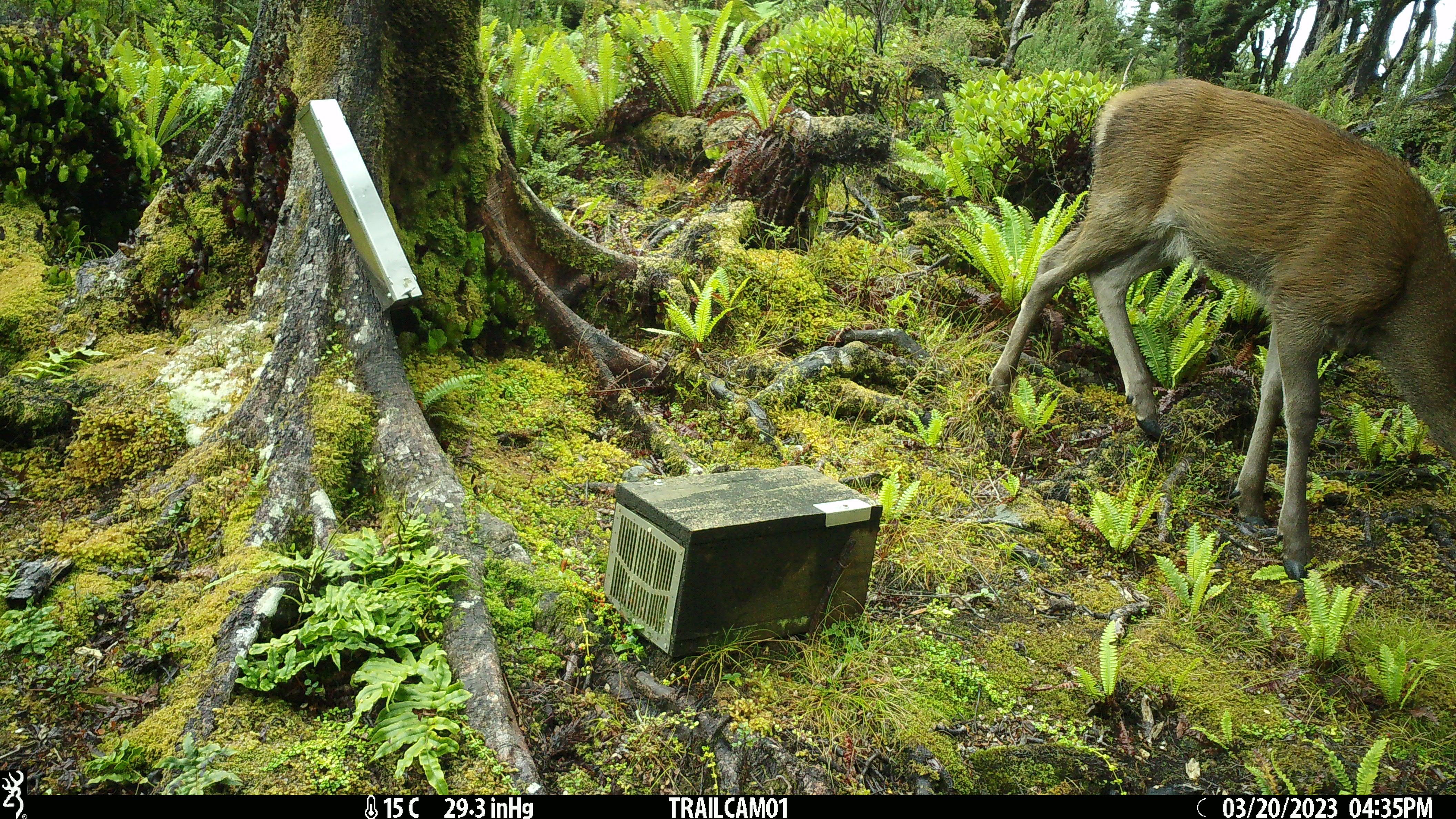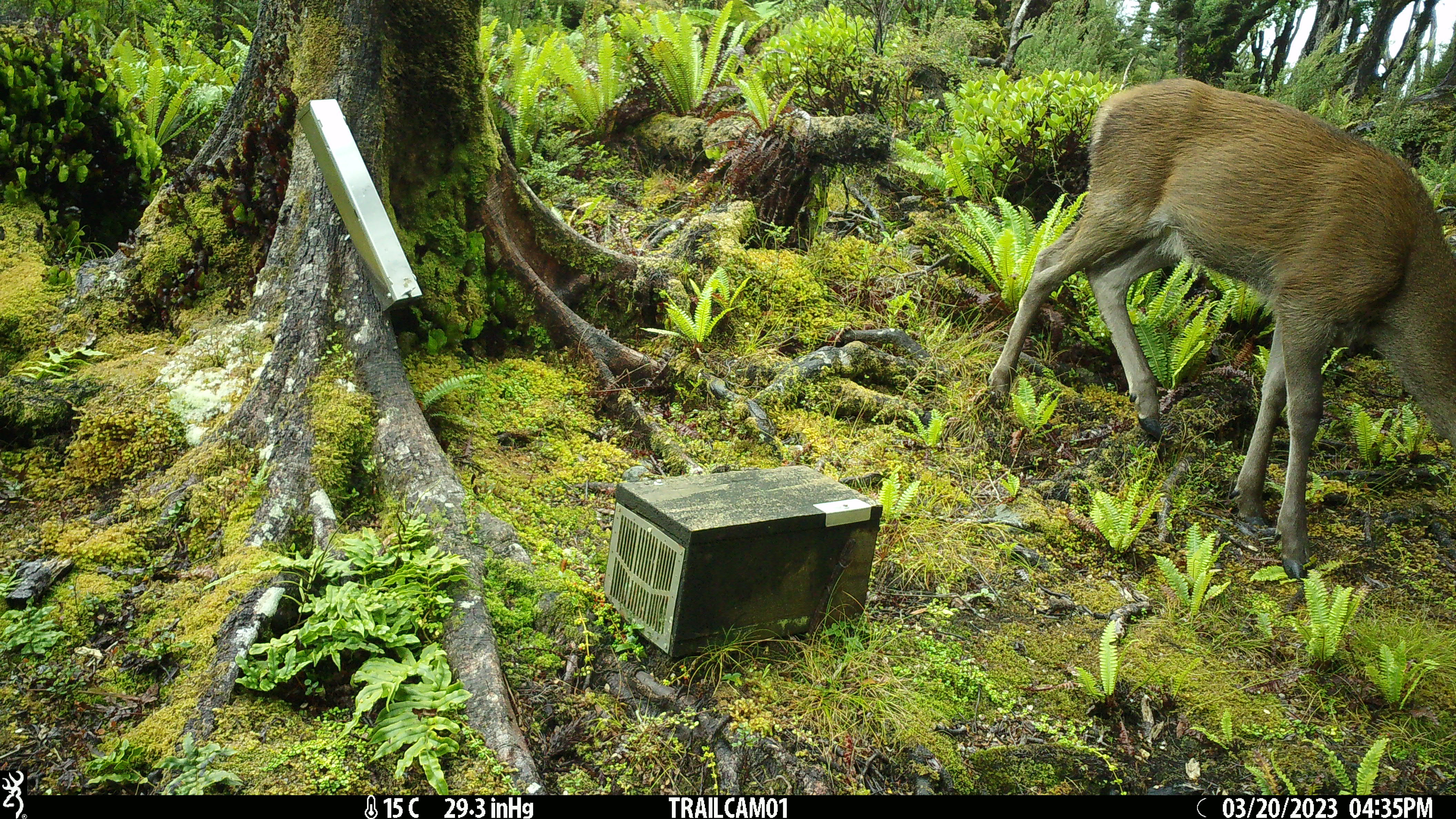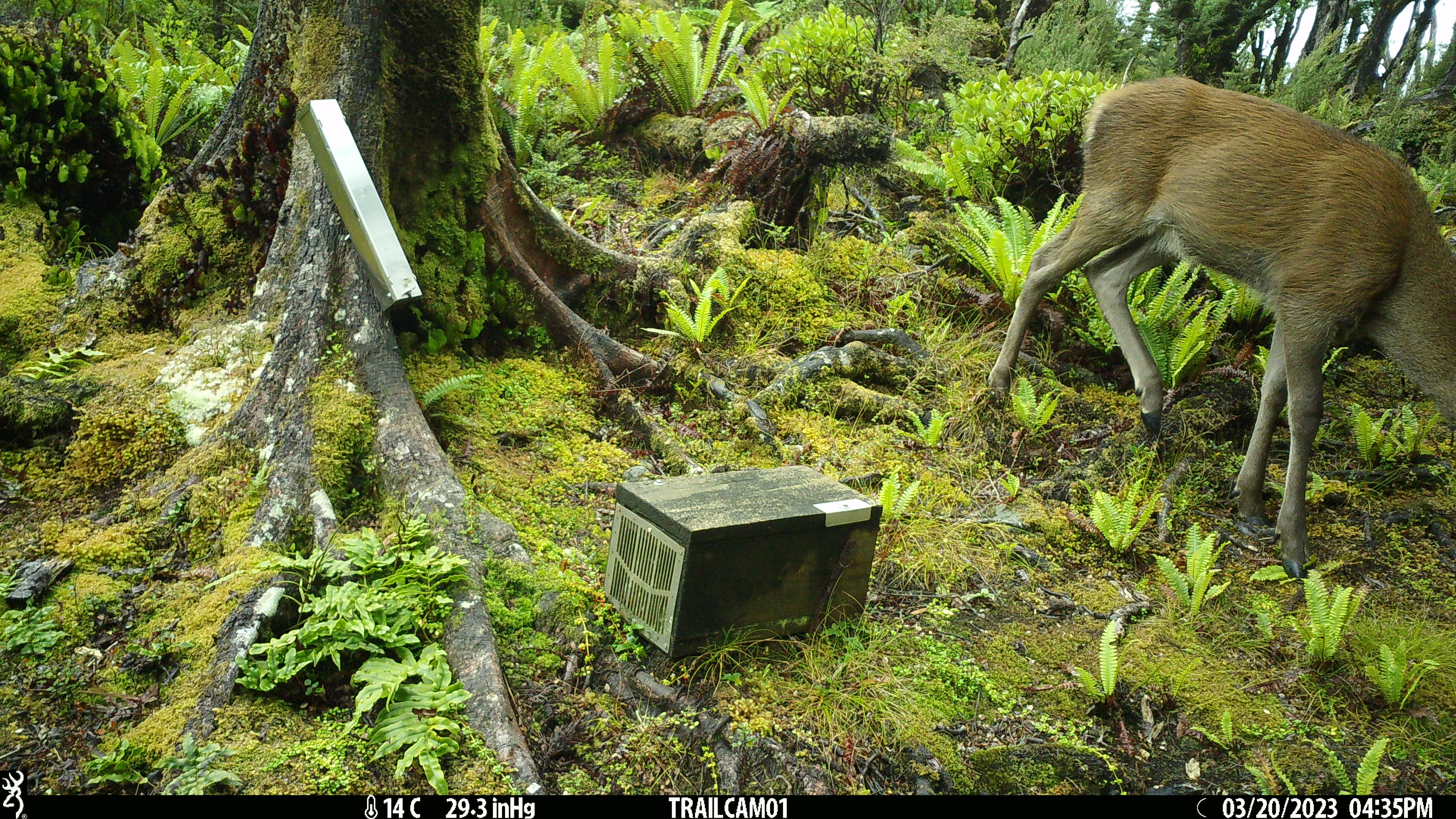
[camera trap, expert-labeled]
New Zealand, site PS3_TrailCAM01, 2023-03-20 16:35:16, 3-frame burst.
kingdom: Animalia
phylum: Chordata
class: Mammalia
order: Artiodactyla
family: Cervidae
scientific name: Cervidae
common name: deer